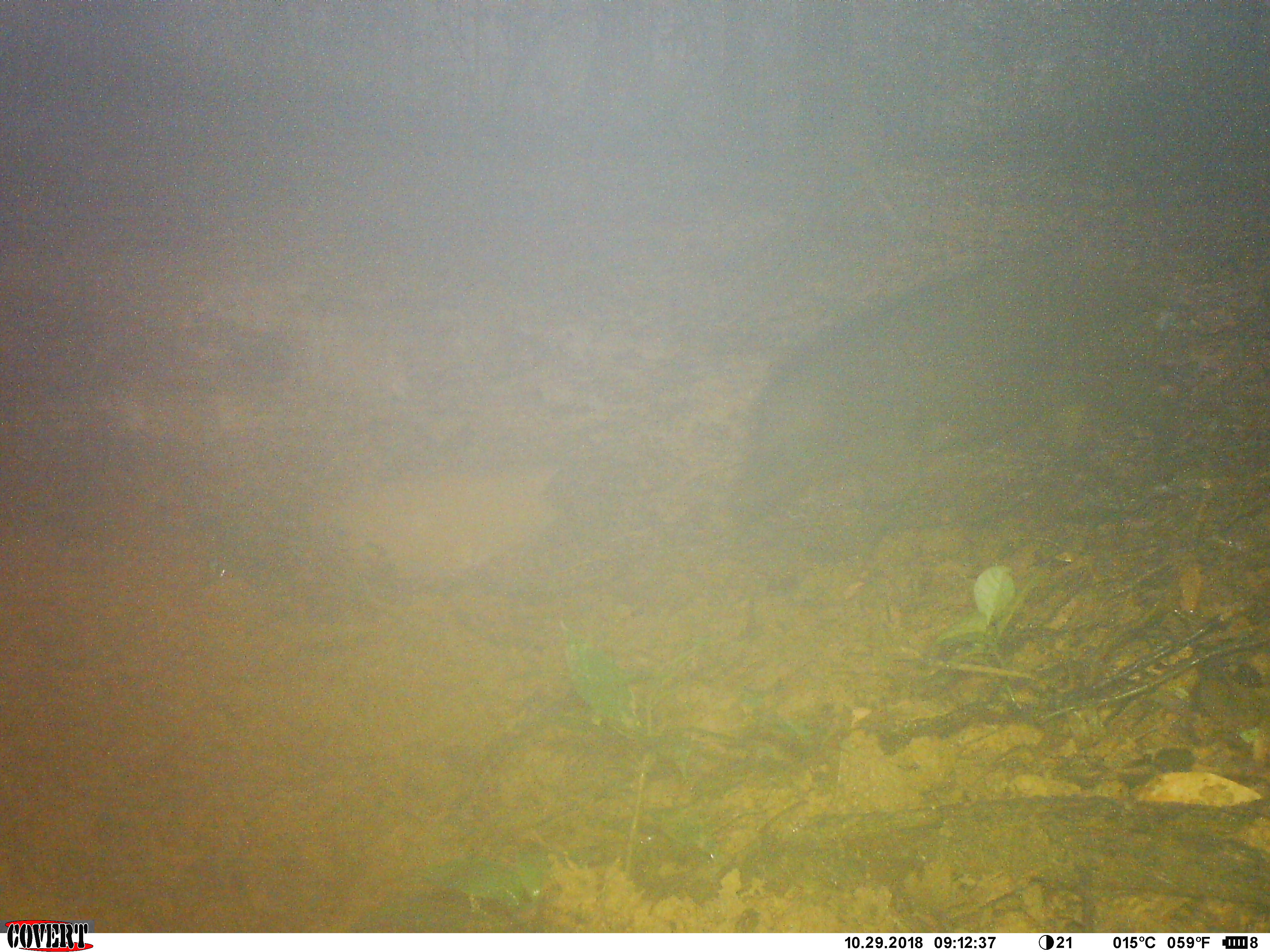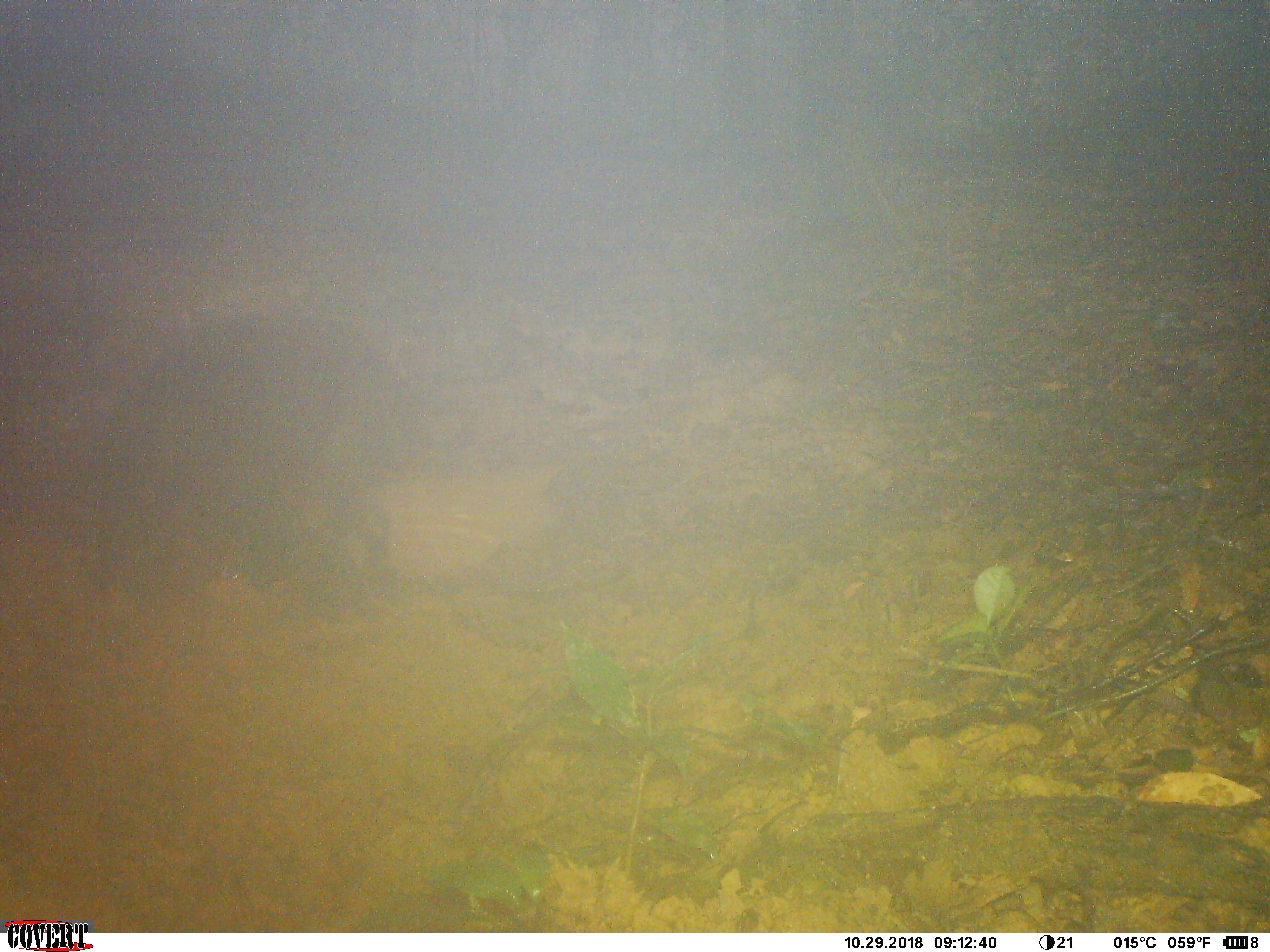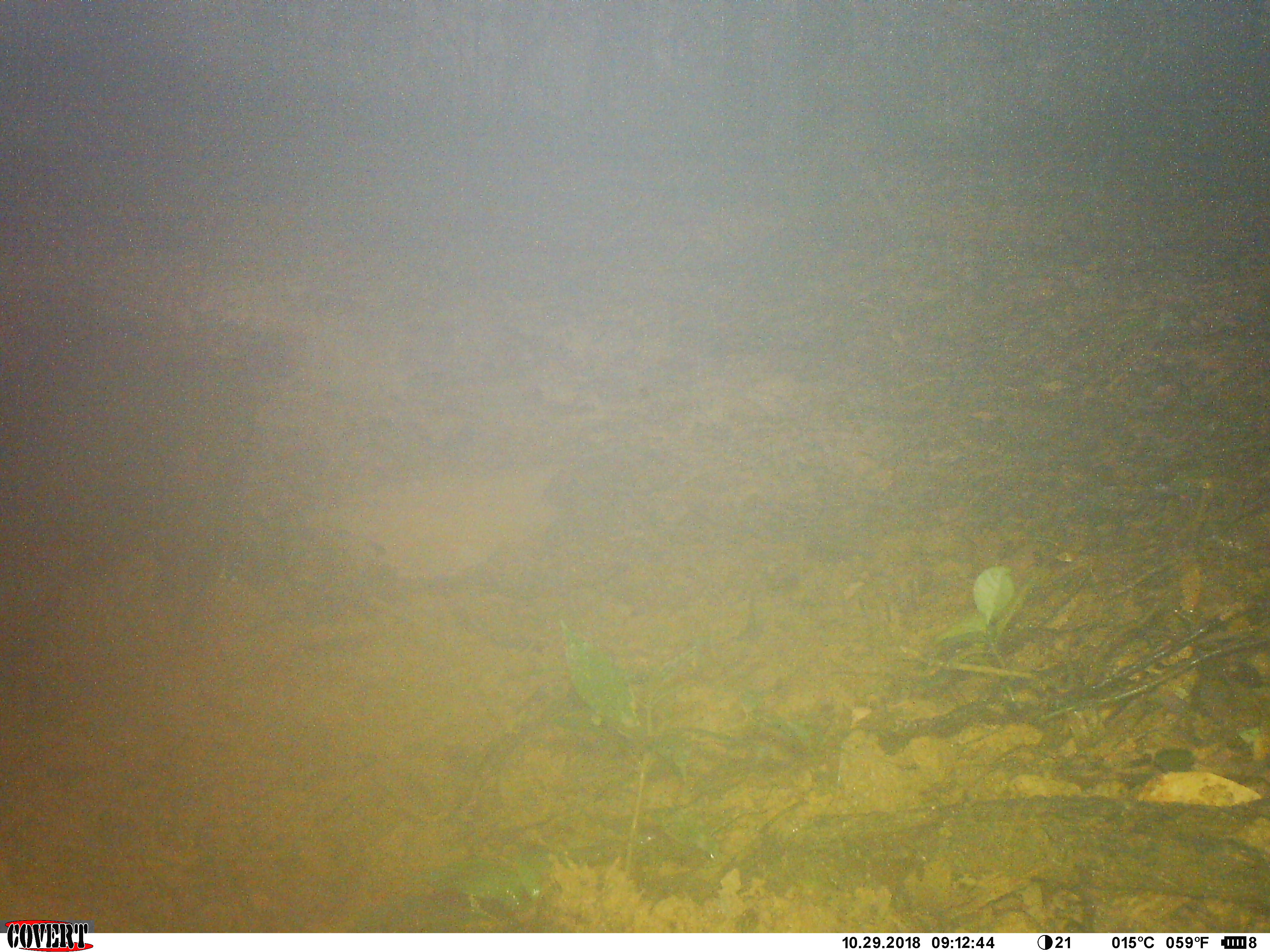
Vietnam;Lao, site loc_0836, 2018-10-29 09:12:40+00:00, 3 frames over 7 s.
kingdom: Animalia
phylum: Chordata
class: Mammalia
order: Artiodactyla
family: Suidae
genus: Sus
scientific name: Sus scrofa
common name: eurasian wild pig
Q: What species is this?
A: Eurasian wild pig (Sus scrofa).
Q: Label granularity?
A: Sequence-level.